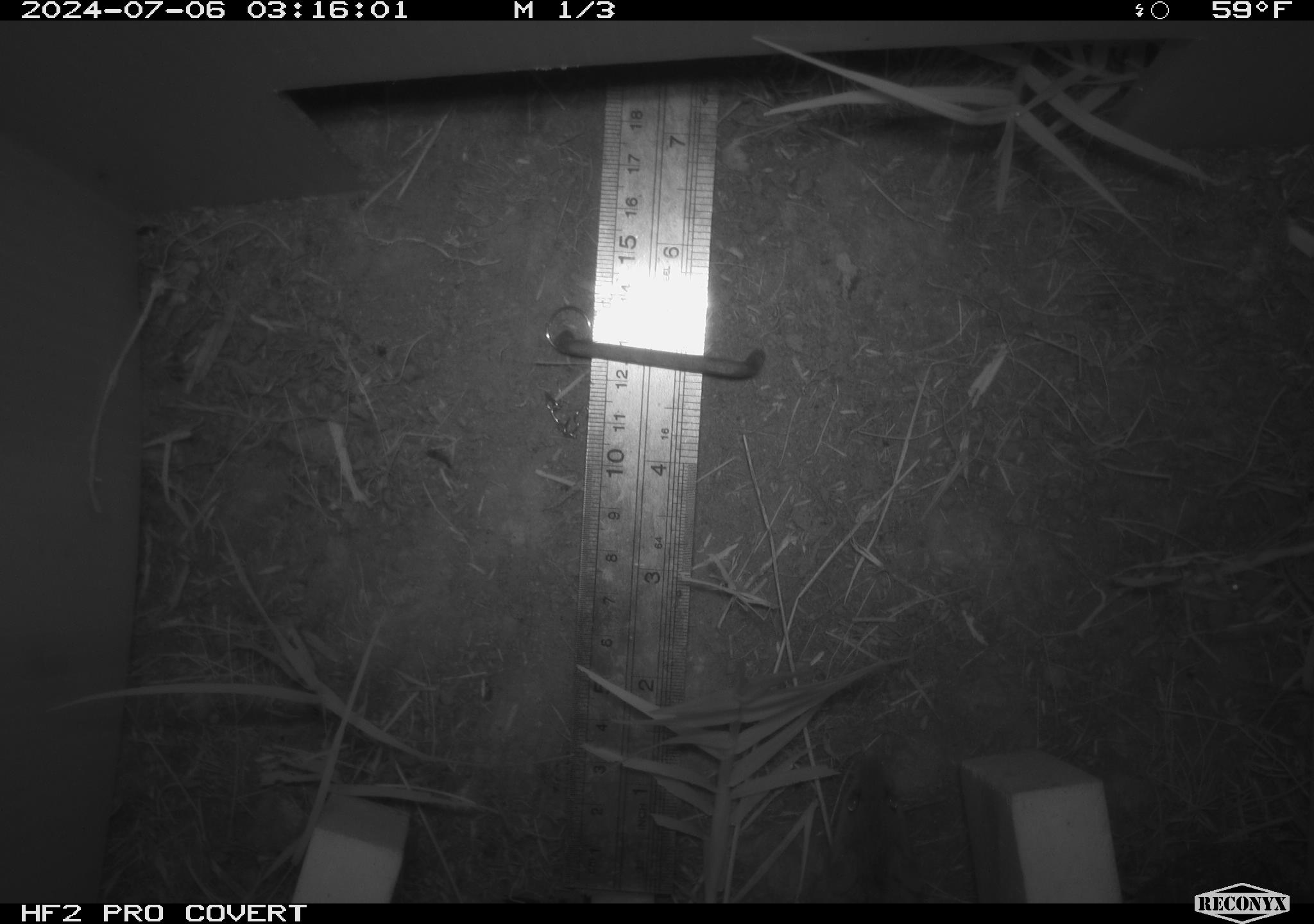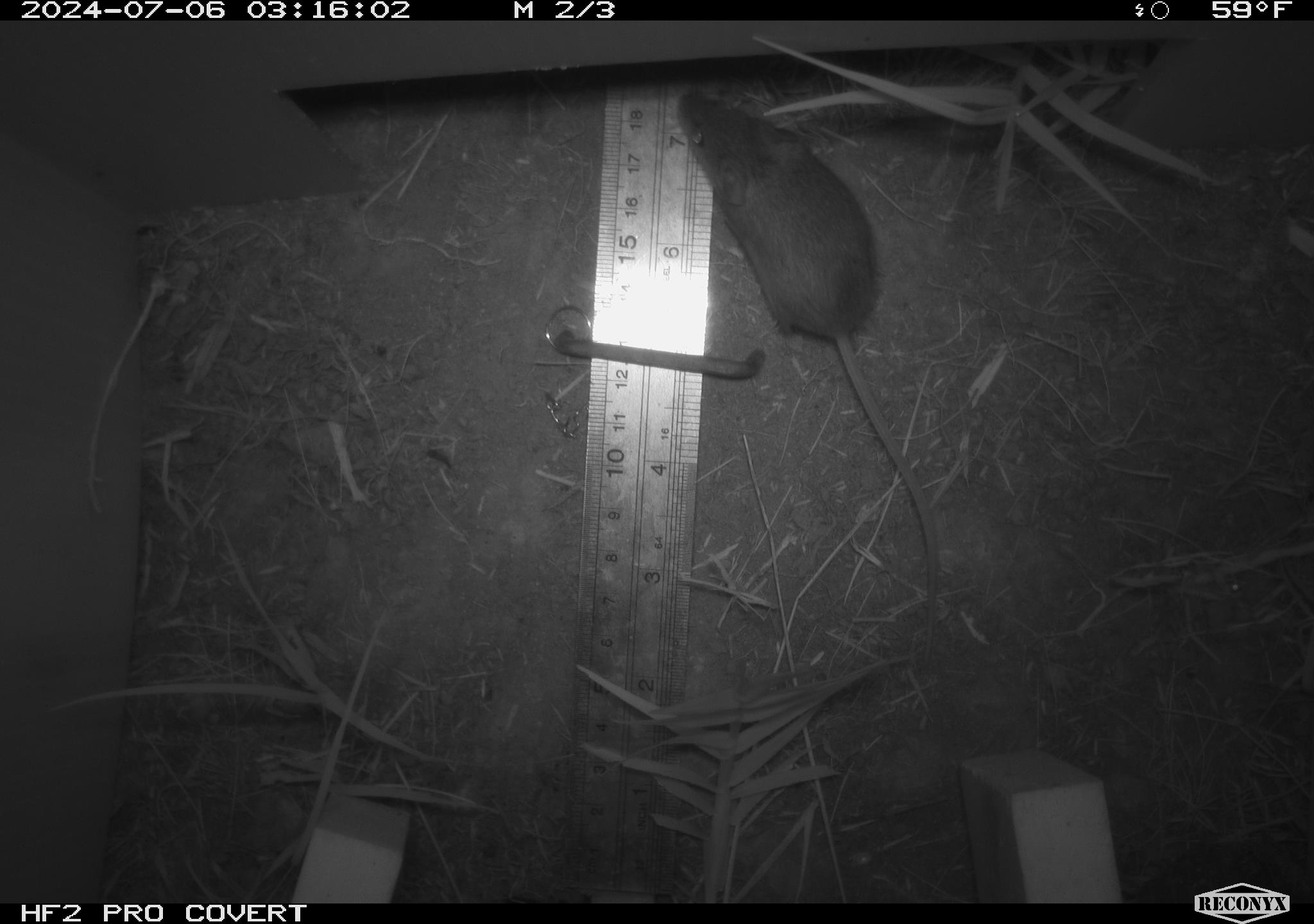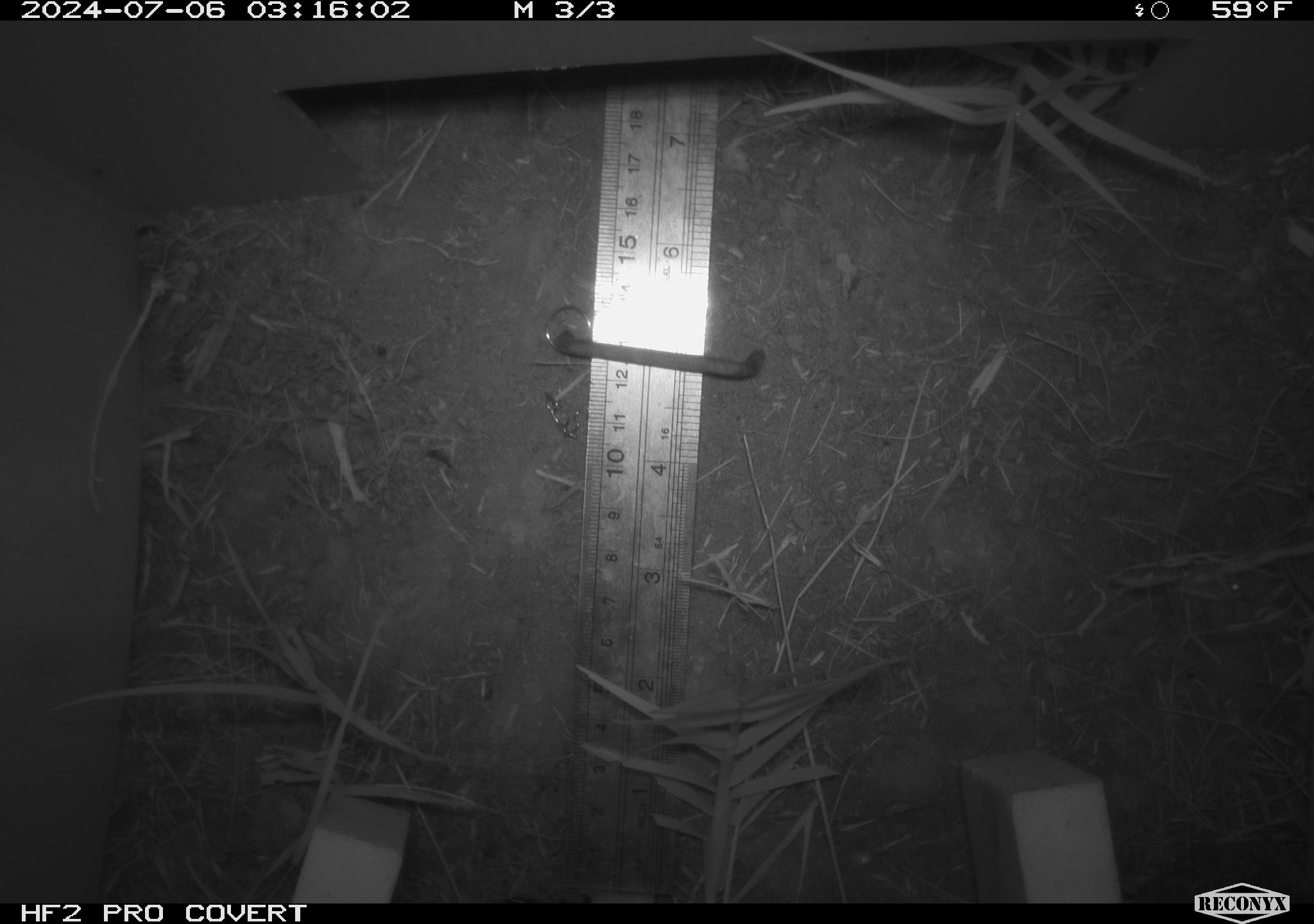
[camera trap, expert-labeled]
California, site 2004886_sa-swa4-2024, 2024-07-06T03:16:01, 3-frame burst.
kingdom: Animalia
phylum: Chordata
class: Mammalia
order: Rodentia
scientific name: Rodentia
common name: mouse species